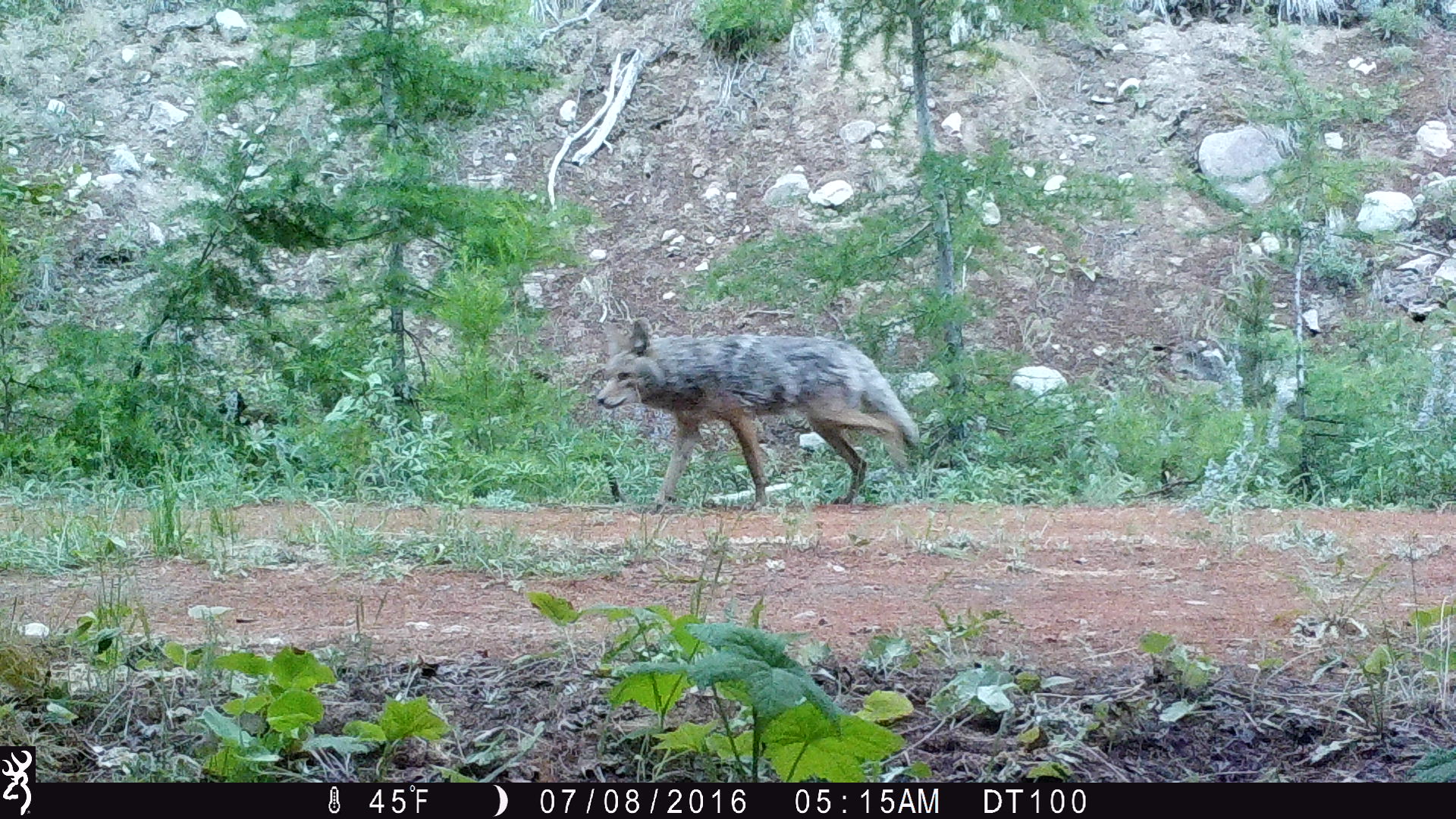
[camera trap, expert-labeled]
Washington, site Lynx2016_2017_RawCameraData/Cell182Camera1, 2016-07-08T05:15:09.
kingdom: Animalia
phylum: Chordata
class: Mammalia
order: Carnivora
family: Canidae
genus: Canis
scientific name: Canis latrans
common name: coyote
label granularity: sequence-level